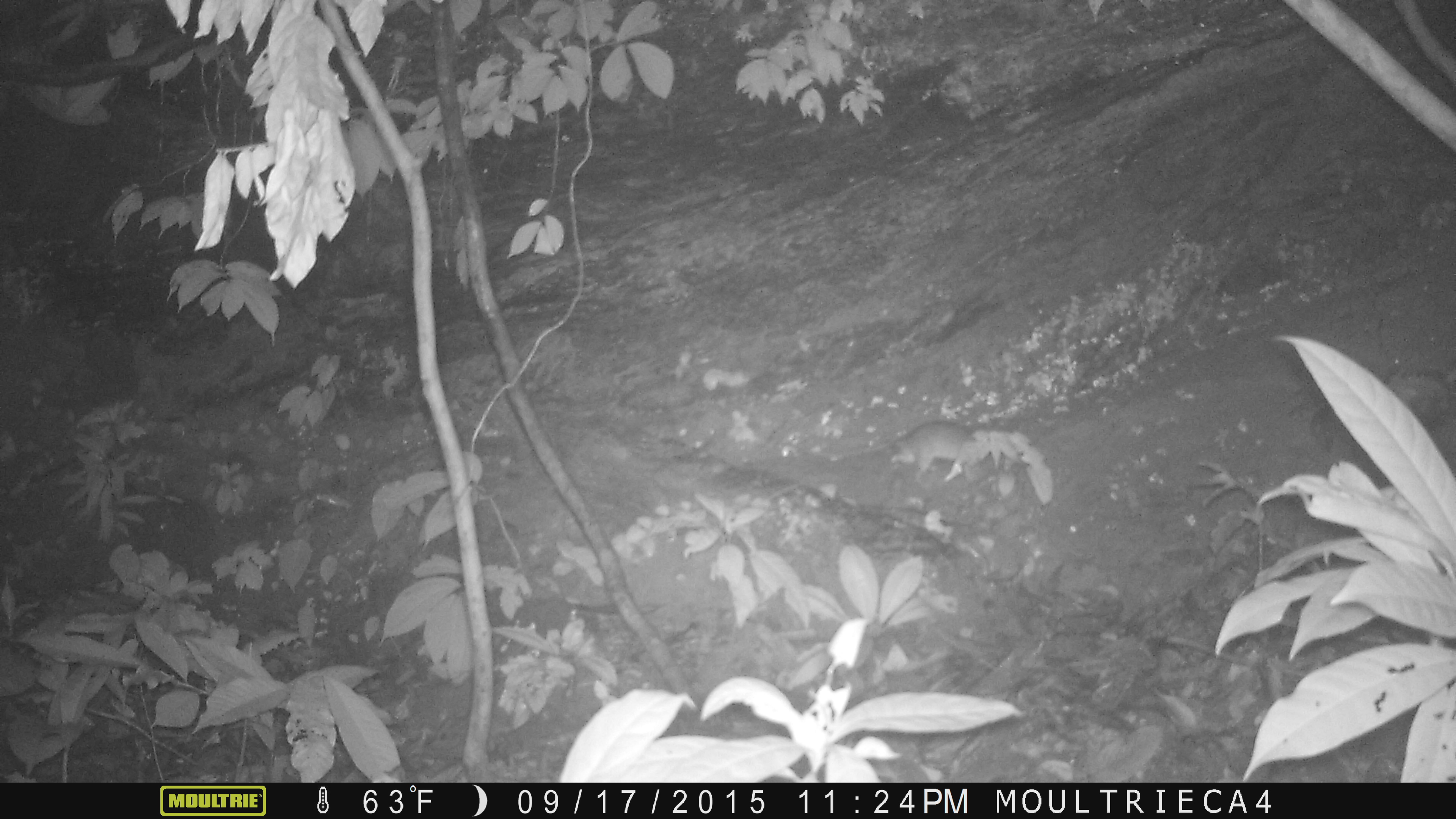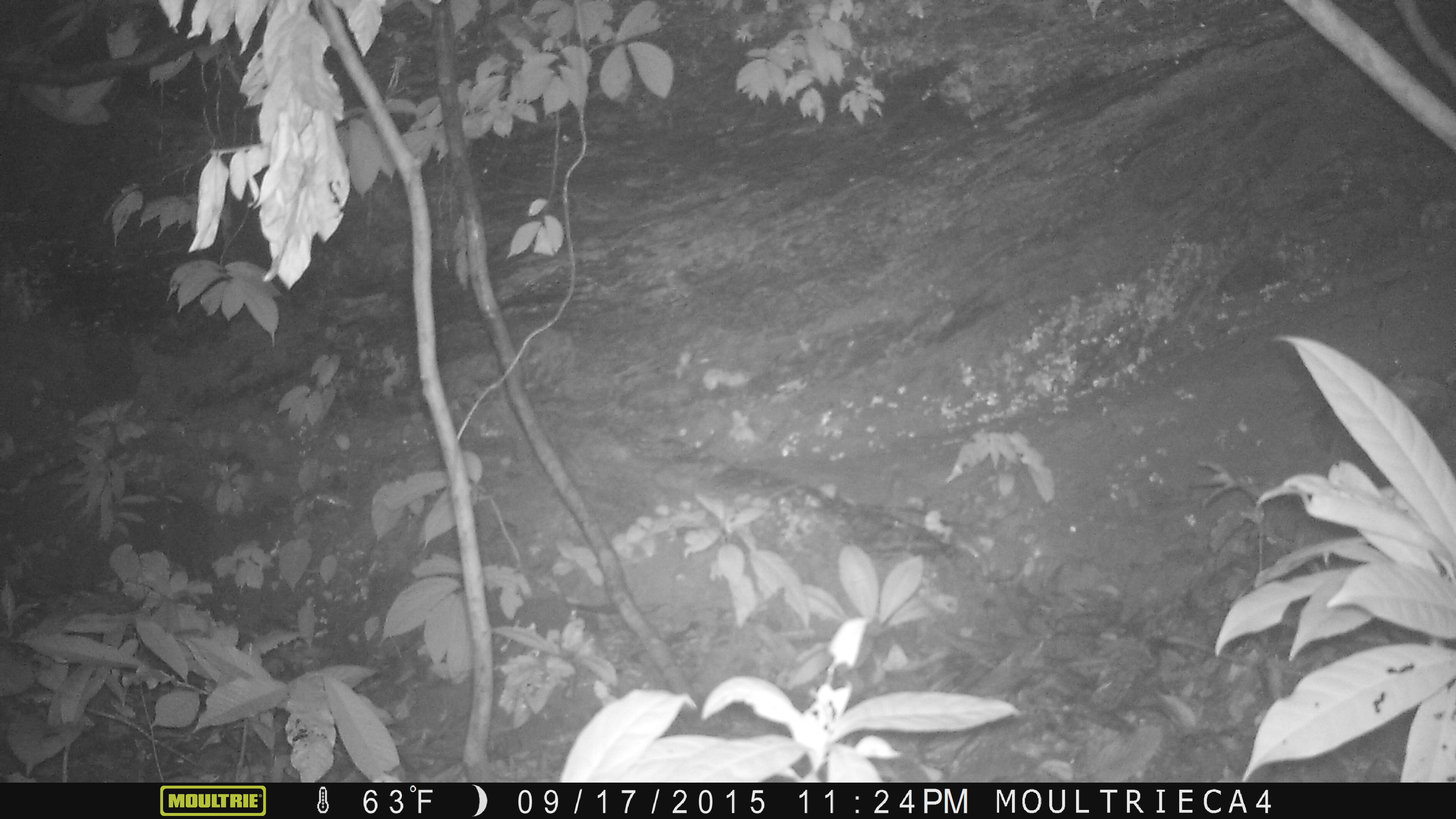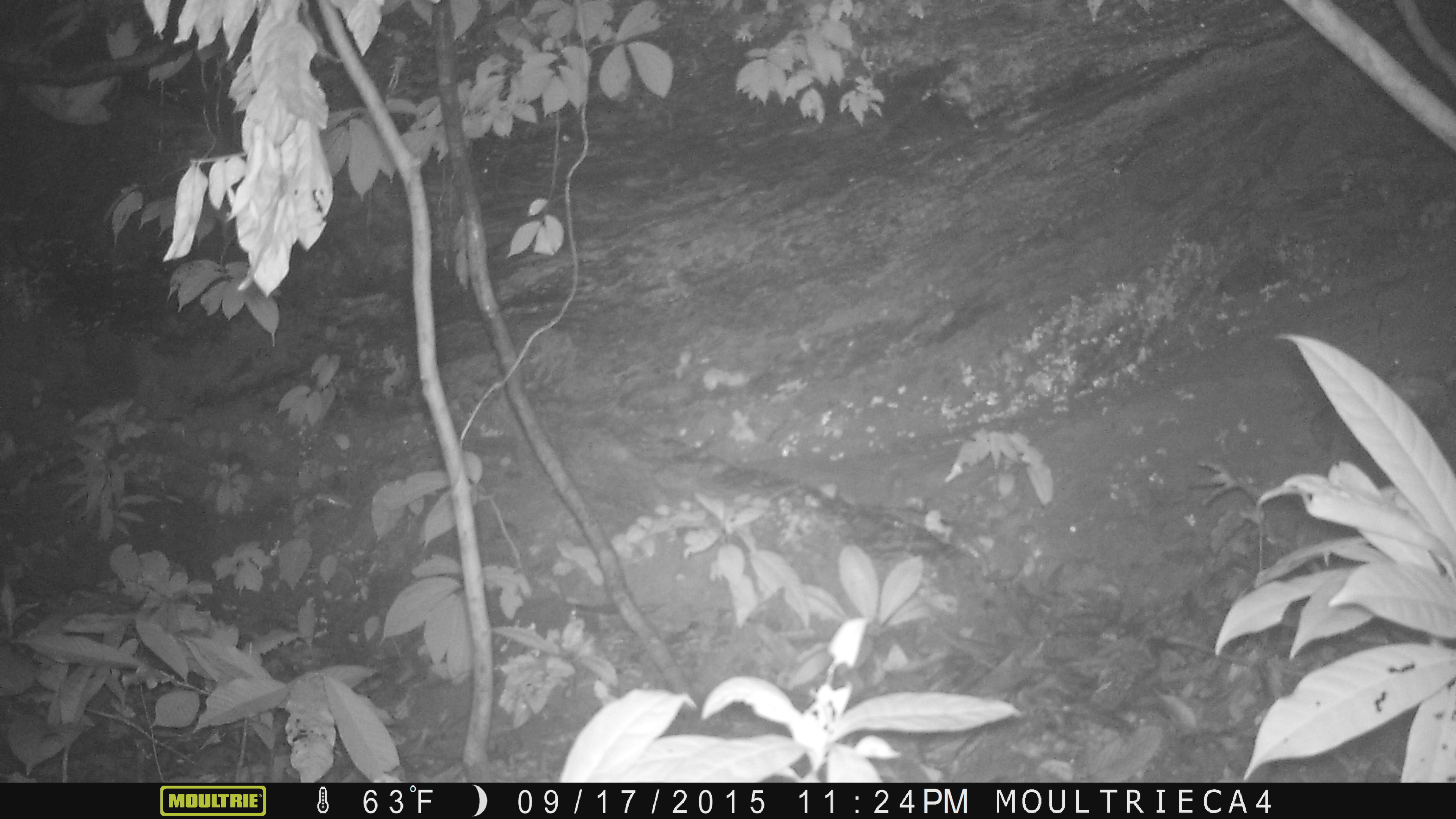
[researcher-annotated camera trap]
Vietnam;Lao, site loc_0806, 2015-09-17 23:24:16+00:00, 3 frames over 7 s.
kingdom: Animalia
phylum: Chordata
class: Mammalia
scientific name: Mammalia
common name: mammal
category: unidentified small mammal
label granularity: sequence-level